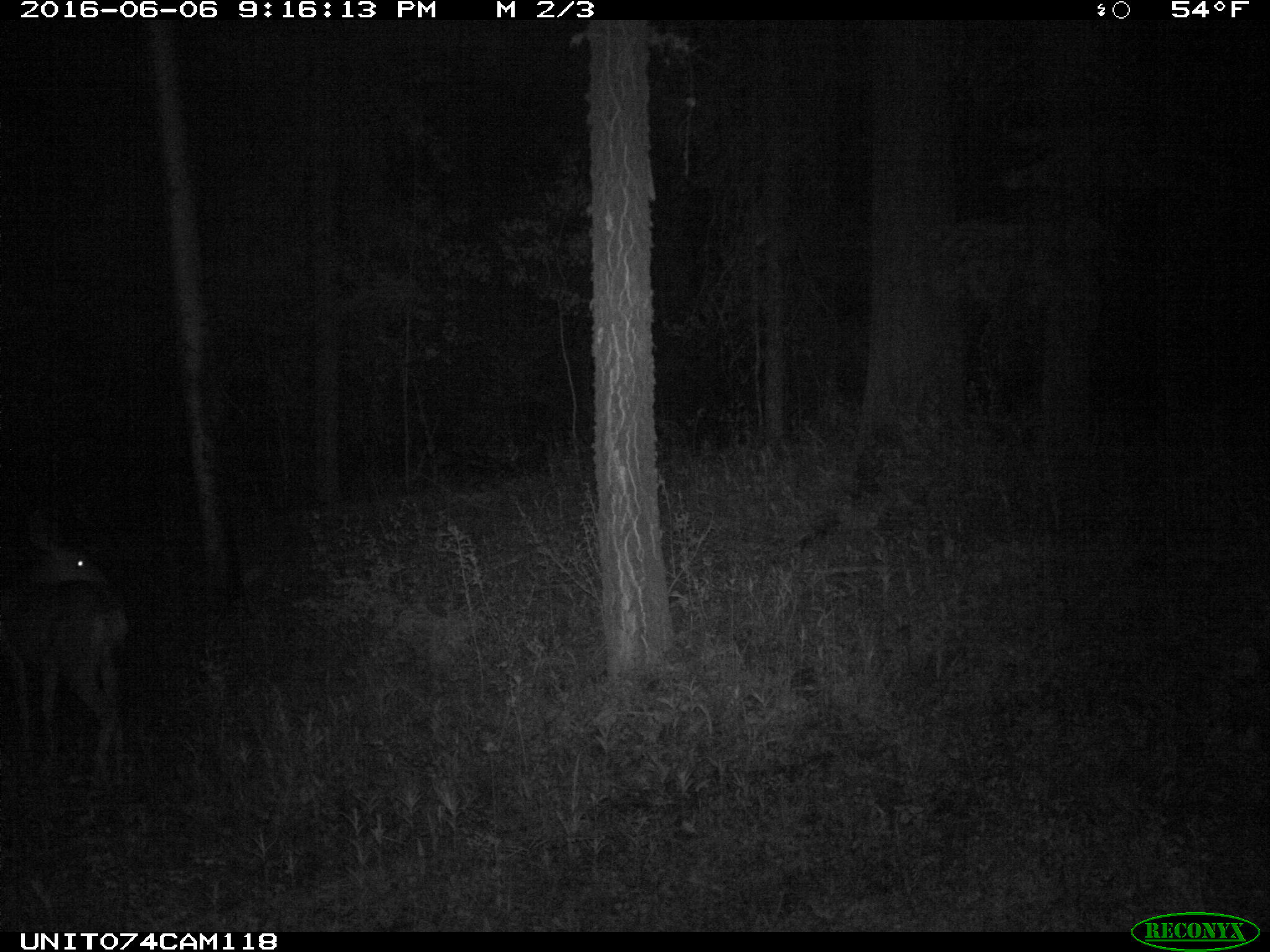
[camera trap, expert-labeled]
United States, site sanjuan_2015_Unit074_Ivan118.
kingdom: Animalia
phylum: Chordata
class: Mammalia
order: Artiodactyla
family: Cervidae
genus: Odocoileus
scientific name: Odocoileus hemionus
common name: mule deer